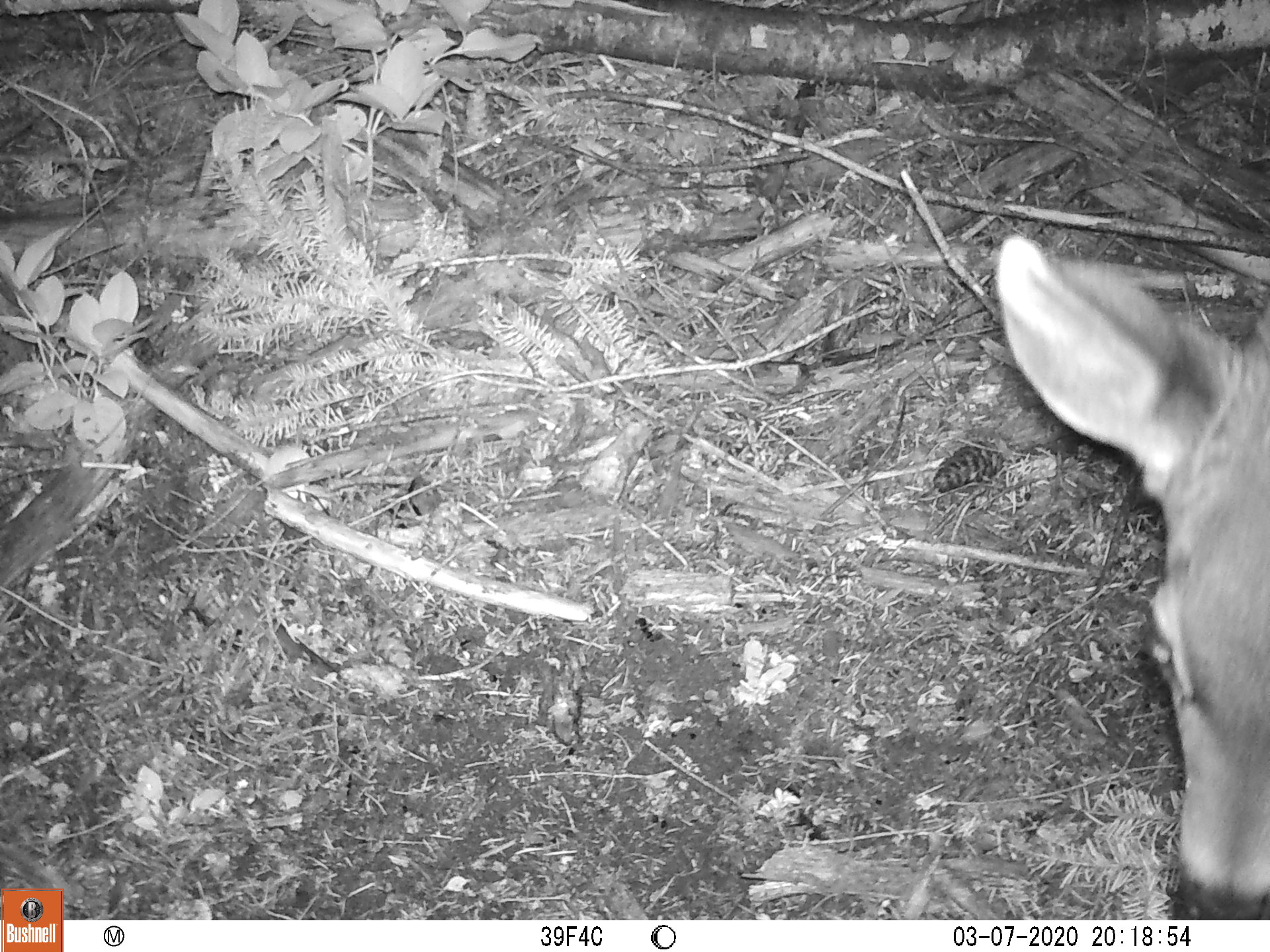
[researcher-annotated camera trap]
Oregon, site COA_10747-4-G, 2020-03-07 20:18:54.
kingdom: Animalia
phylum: Chordata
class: Mammalia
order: Artiodactyla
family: Cervidae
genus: Odocoileus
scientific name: Odocoileus hemionus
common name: black-tailed deer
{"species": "black-tailed deer (Odocoileus hemionus)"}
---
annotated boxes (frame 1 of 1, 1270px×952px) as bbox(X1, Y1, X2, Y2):
black-tailed deer: bbox(986, 228, 1266, 909)